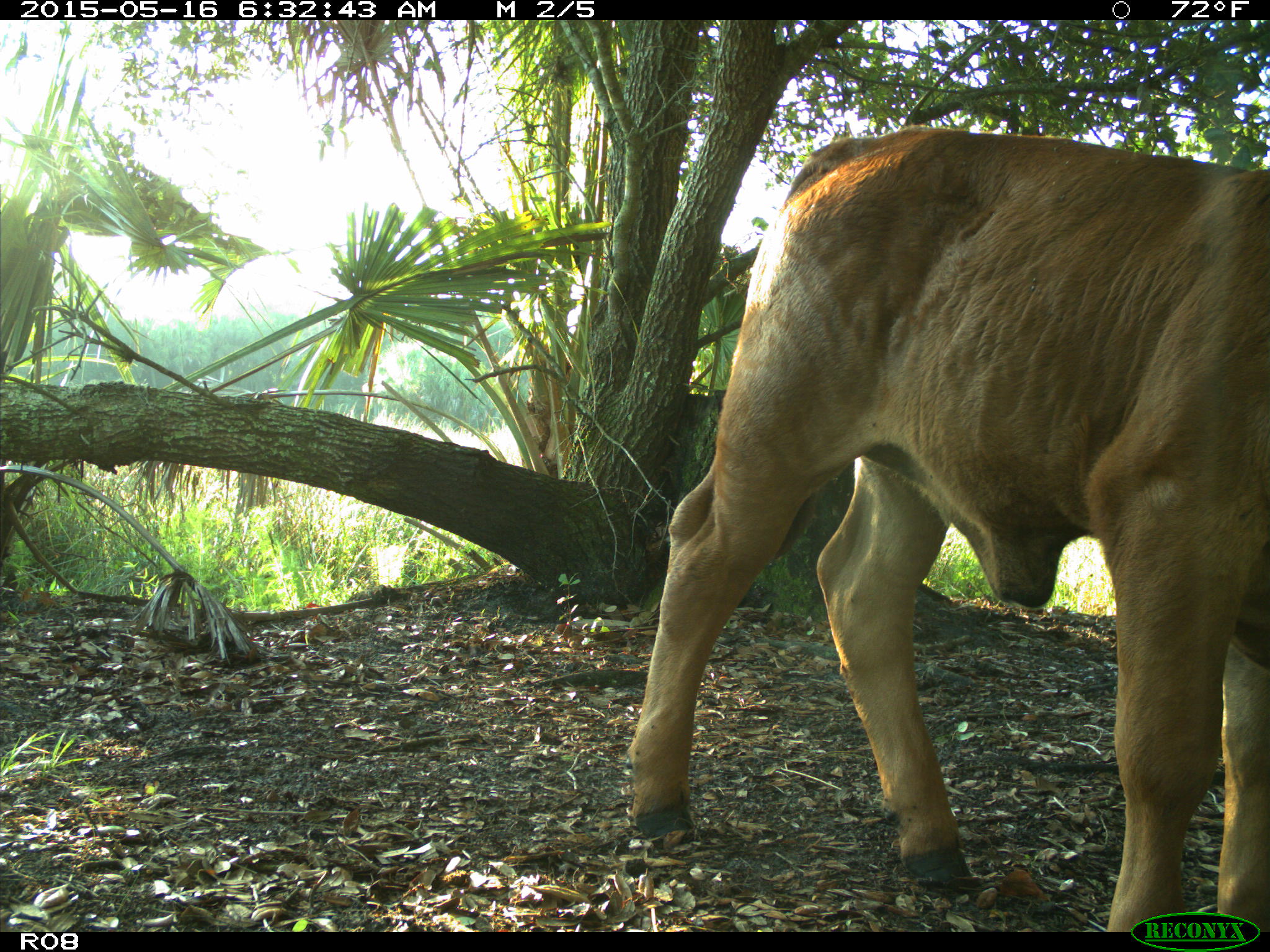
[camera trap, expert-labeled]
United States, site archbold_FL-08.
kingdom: Animalia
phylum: Chordata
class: Mammalia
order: Artiodactyla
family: Bovidae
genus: Bos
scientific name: Bos taurus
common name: domestic cow